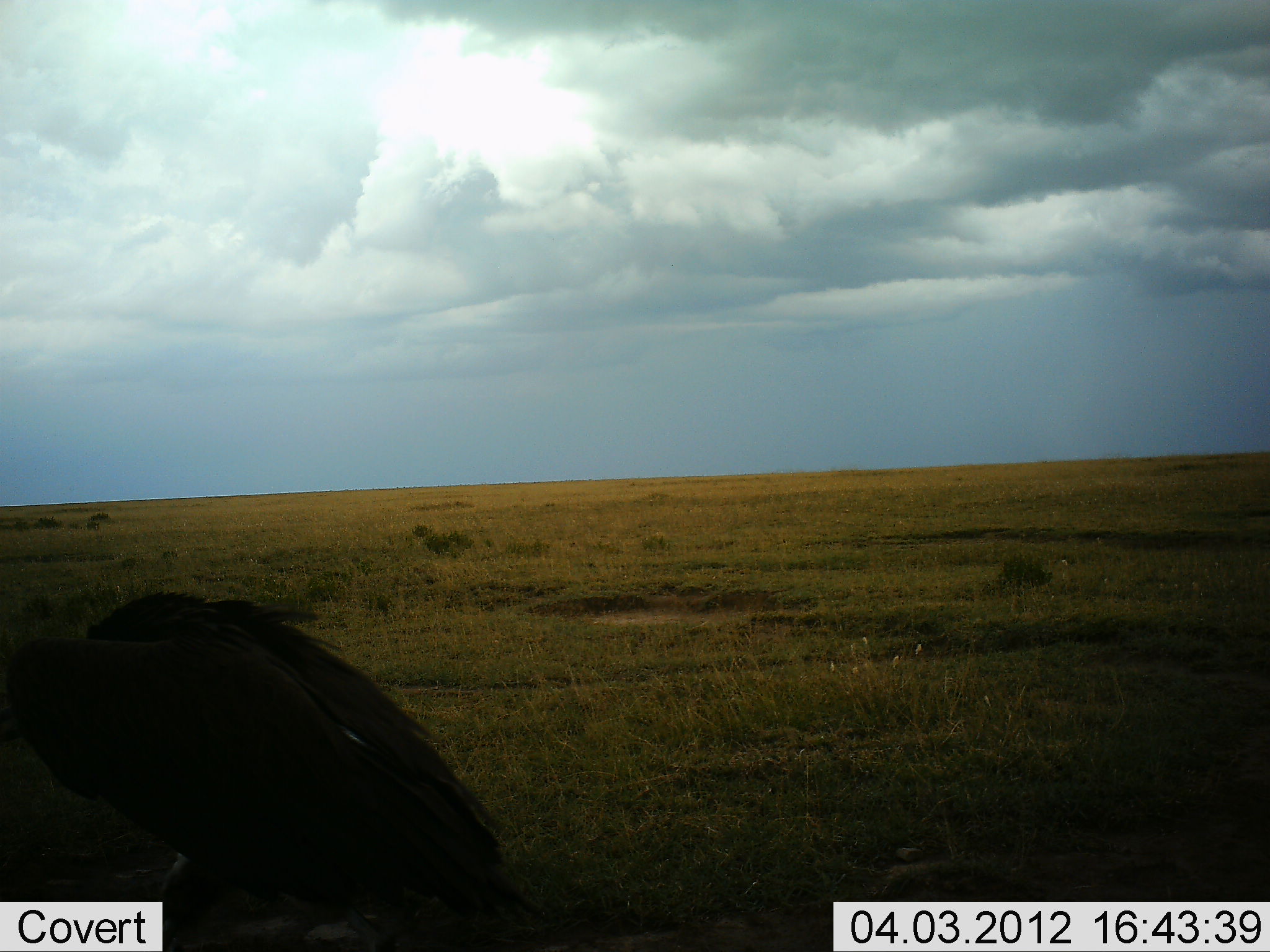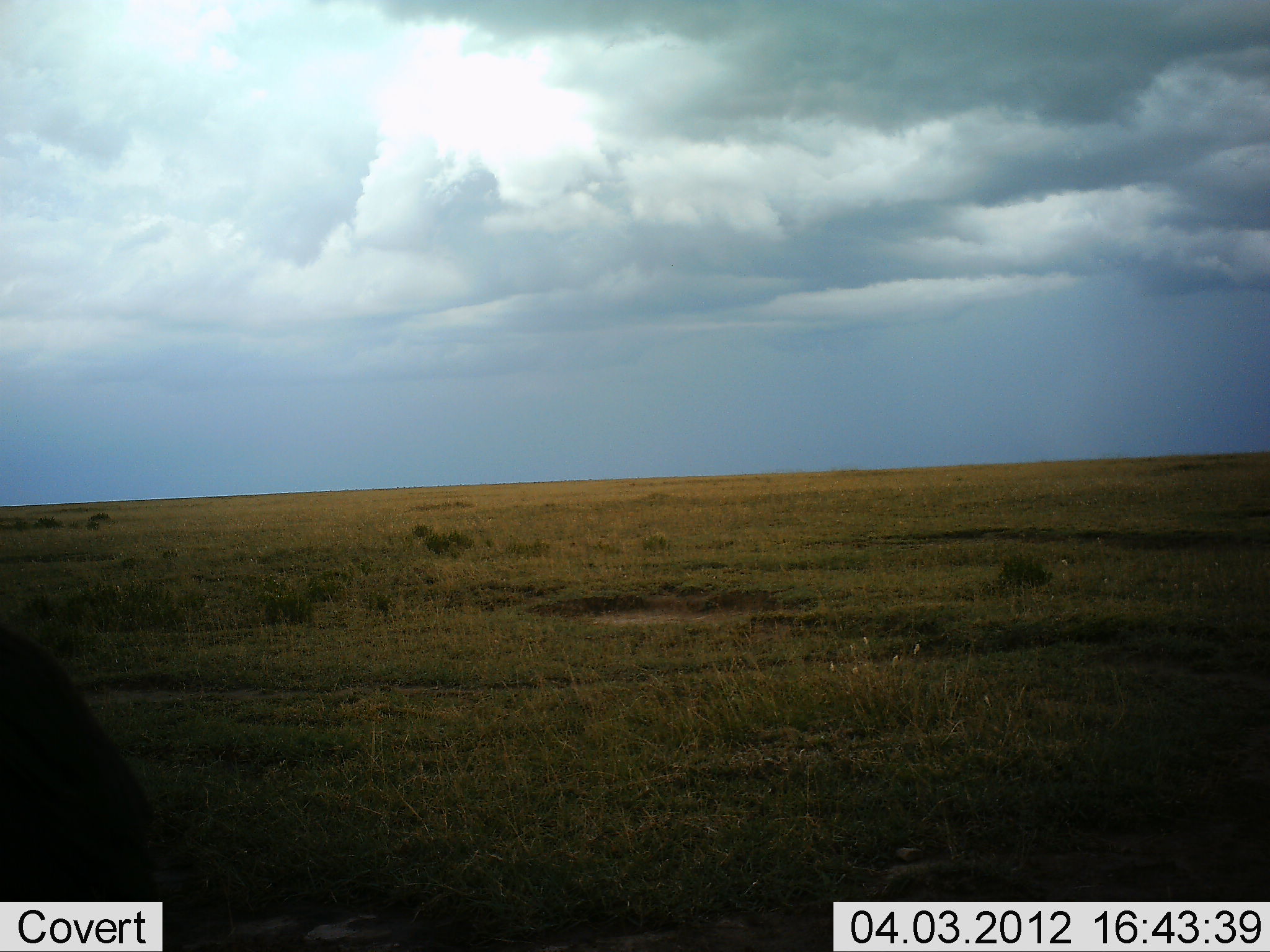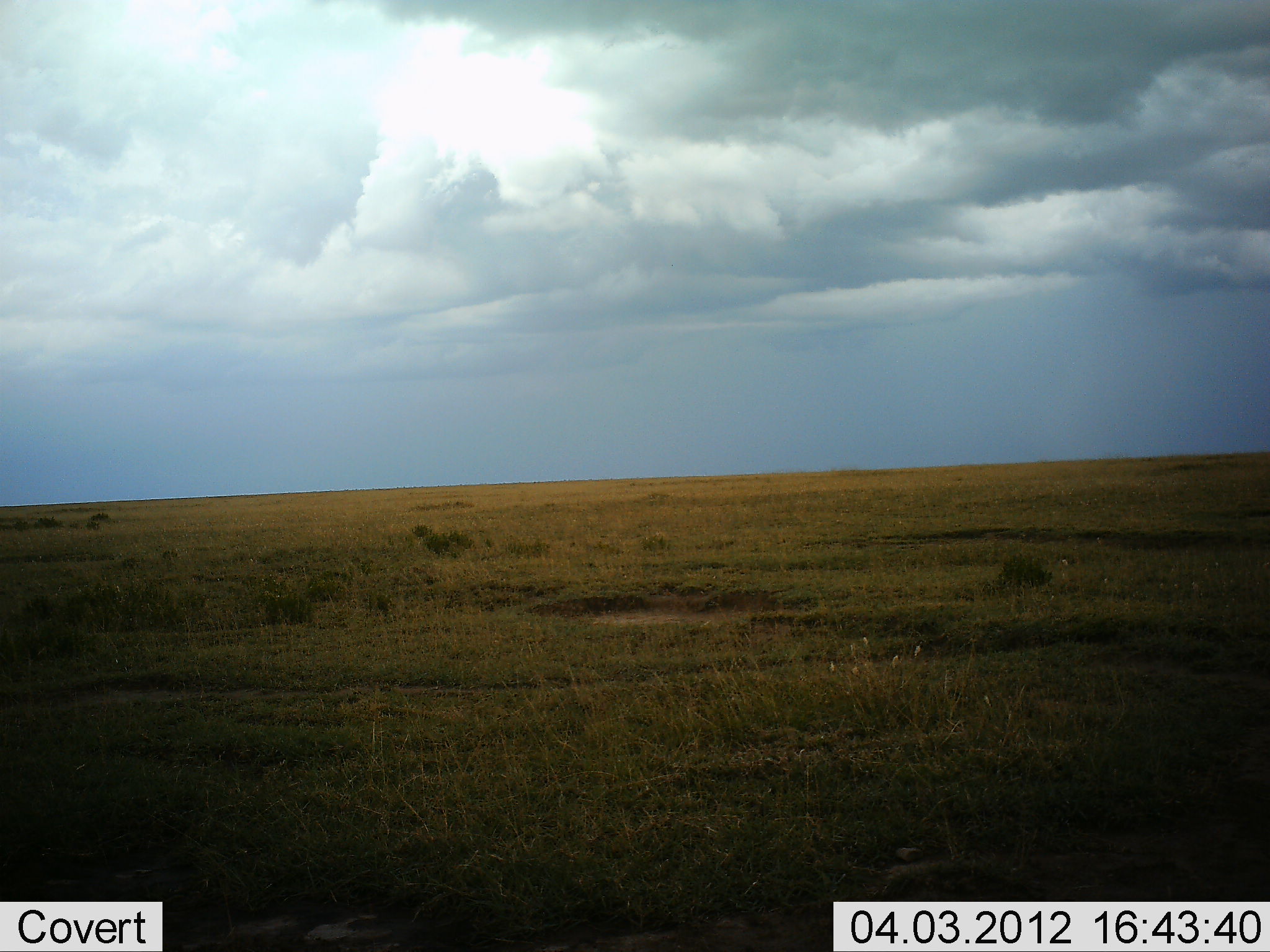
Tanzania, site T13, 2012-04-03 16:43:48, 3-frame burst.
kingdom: Animalia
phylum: Chordata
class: Aves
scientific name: Aves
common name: bird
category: otherbird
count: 1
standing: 26%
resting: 0%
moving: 74%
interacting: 0%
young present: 0%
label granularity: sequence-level